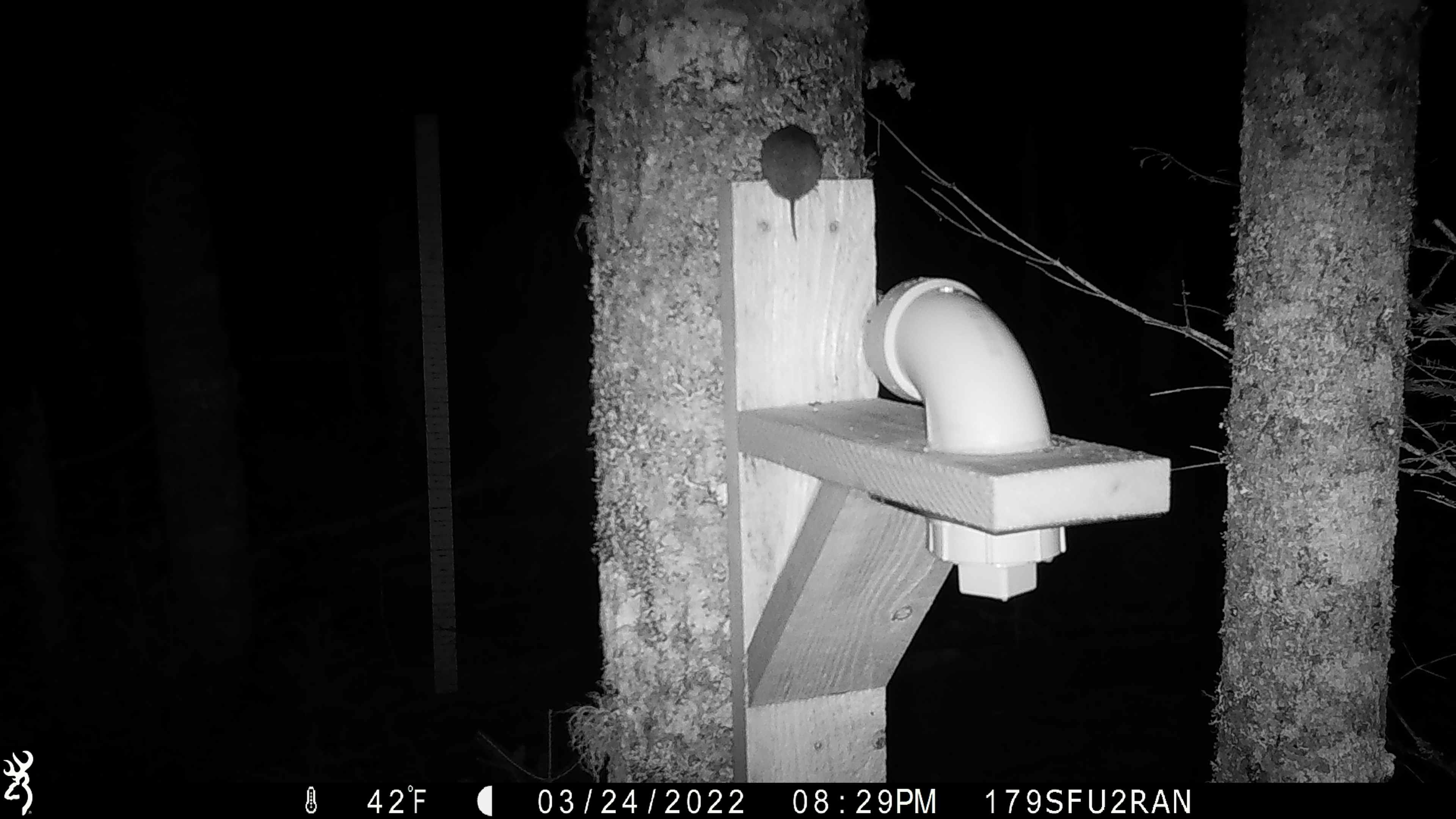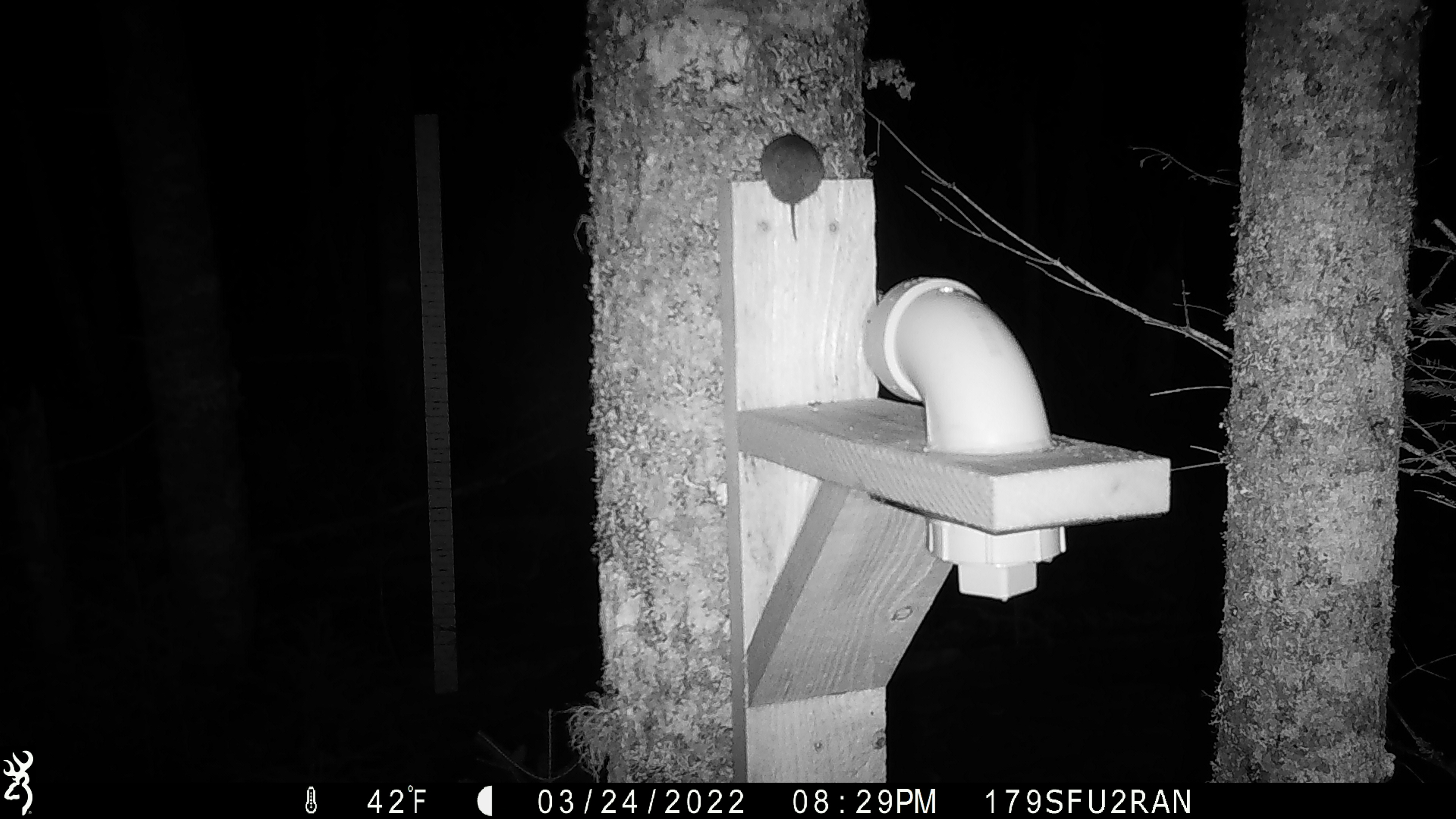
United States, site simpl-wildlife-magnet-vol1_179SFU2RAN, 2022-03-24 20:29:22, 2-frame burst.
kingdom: Animalia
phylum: Chordata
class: Mammalia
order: Rodentia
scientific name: Rodentia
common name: mouse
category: mouse sp.